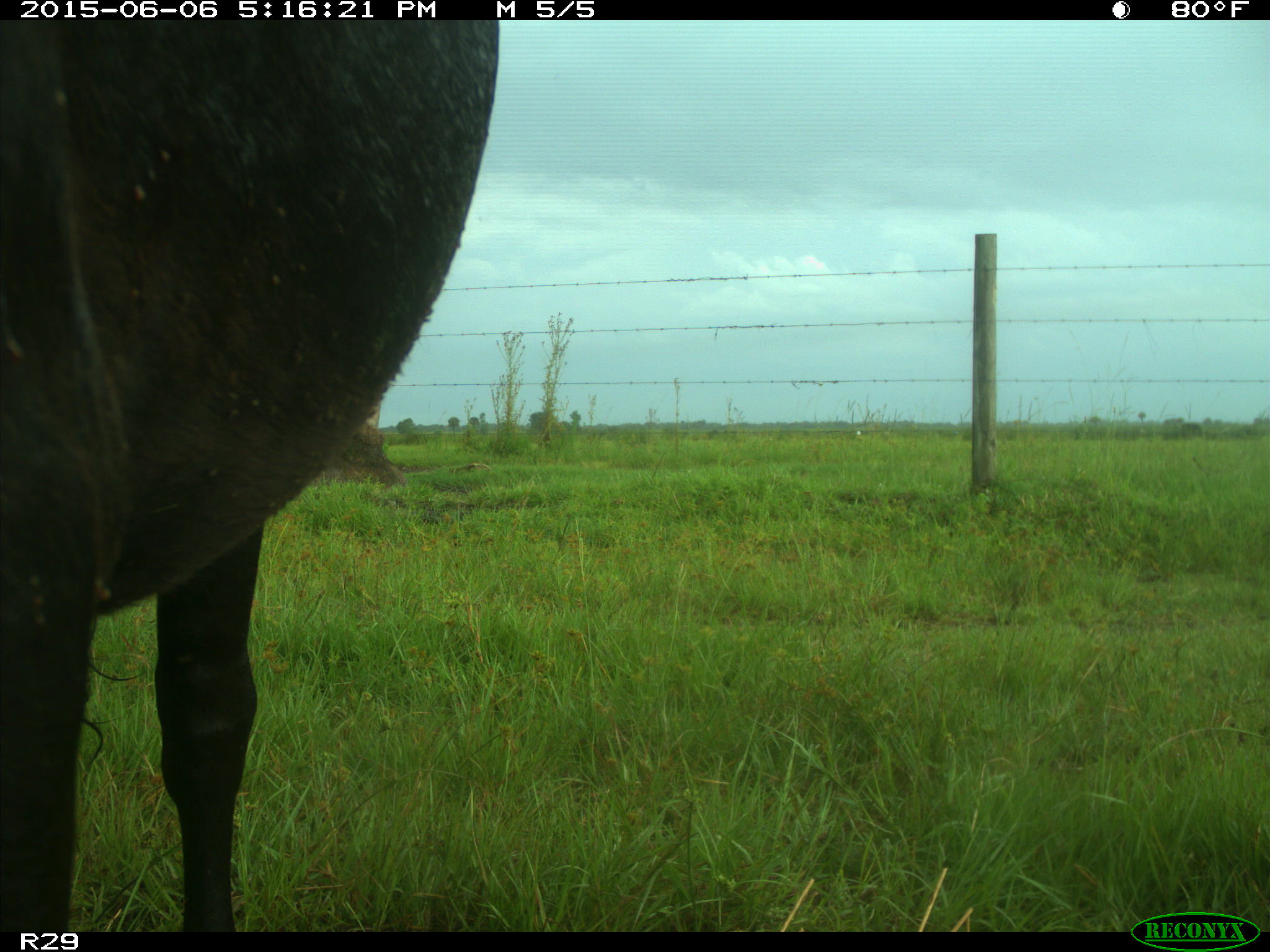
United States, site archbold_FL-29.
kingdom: Animalia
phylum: Chordata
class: Mammalia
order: Artiodactyla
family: Bovidae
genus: Bos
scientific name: Bos taurus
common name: domestic cow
Bos taurus (domestic cow).